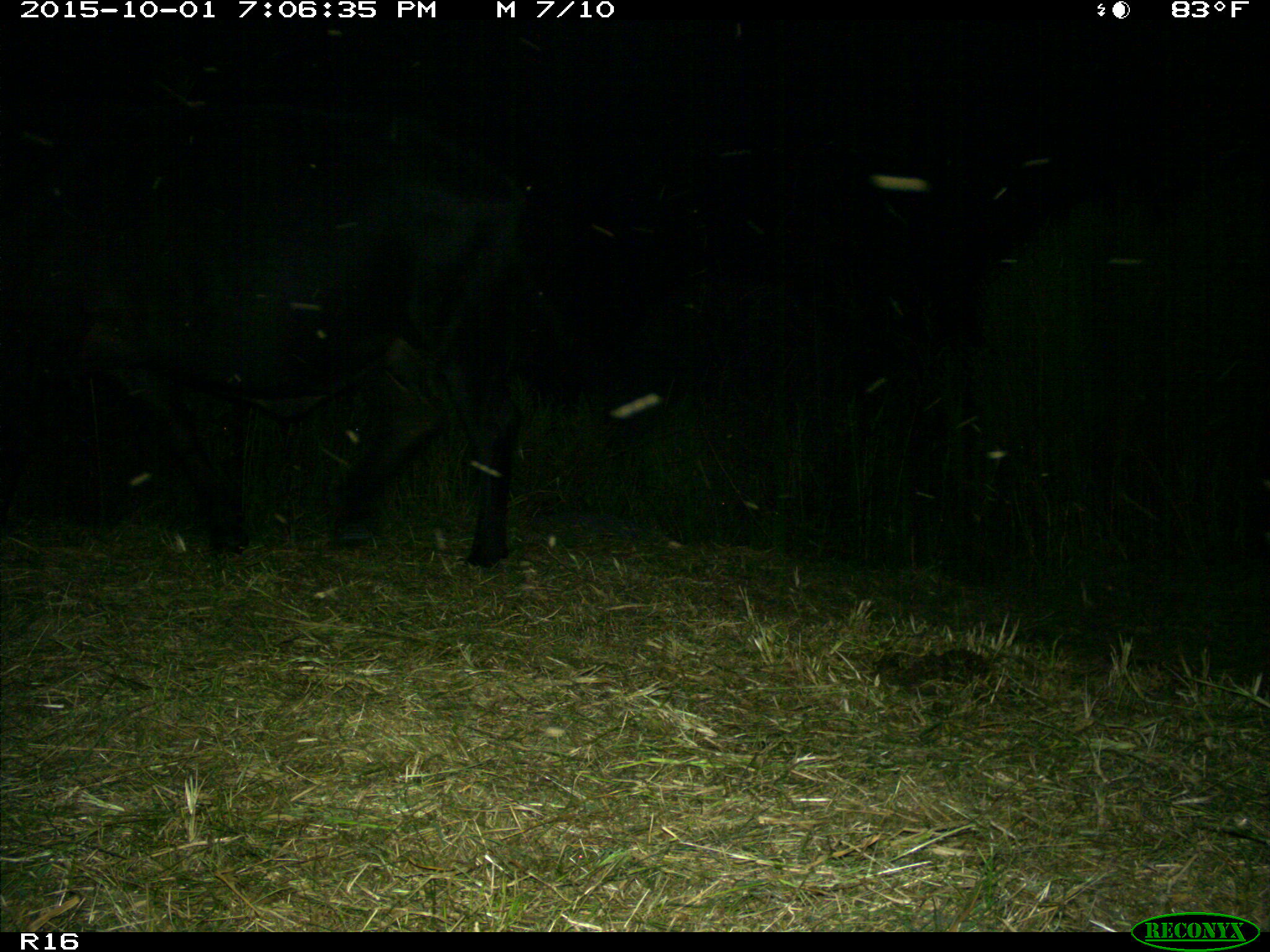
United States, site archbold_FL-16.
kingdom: Animalia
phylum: Chordata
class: Mammalia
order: Artiodactyla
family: Bovidae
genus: Bos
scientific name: Bos taurus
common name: domestic cow